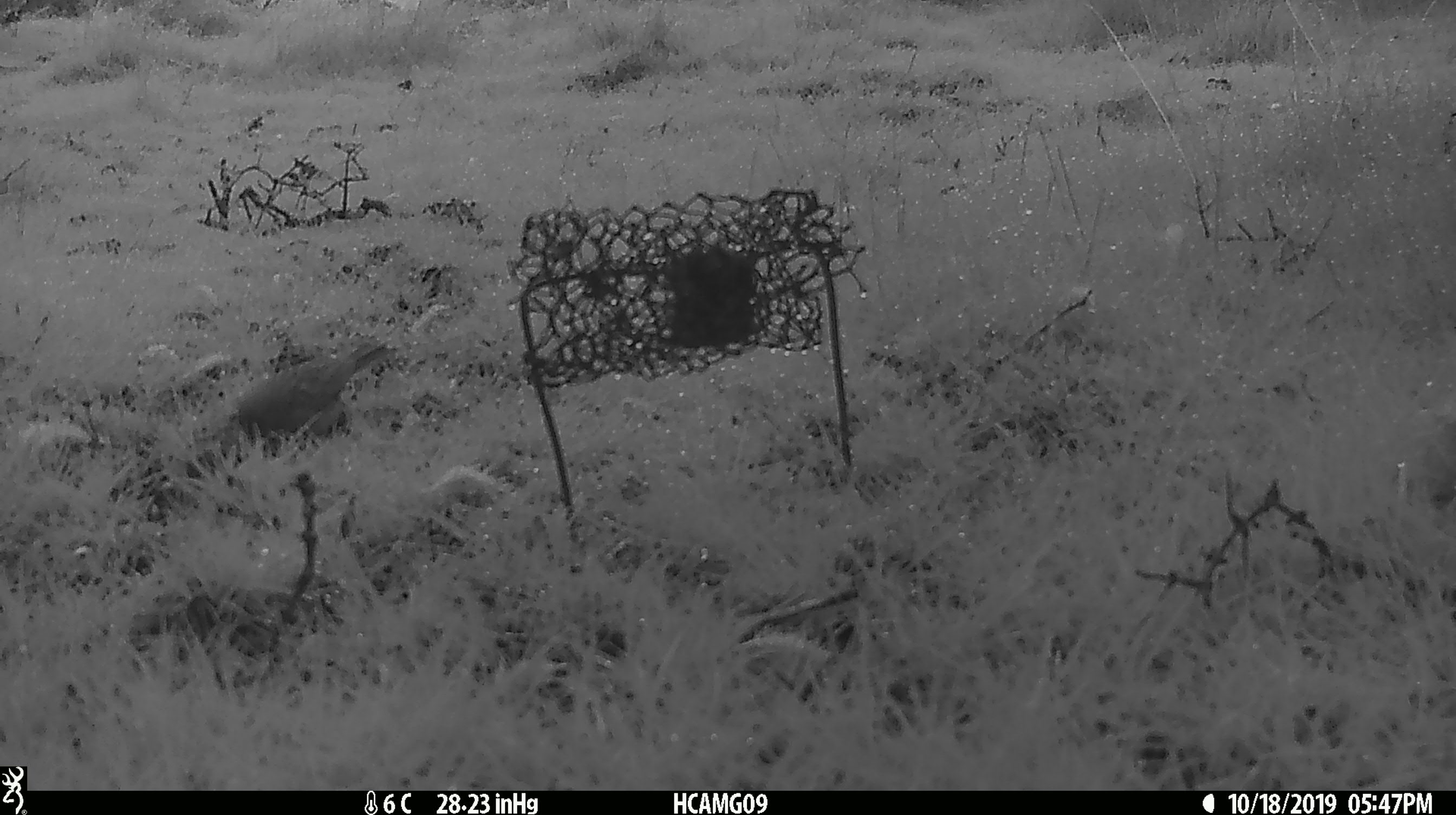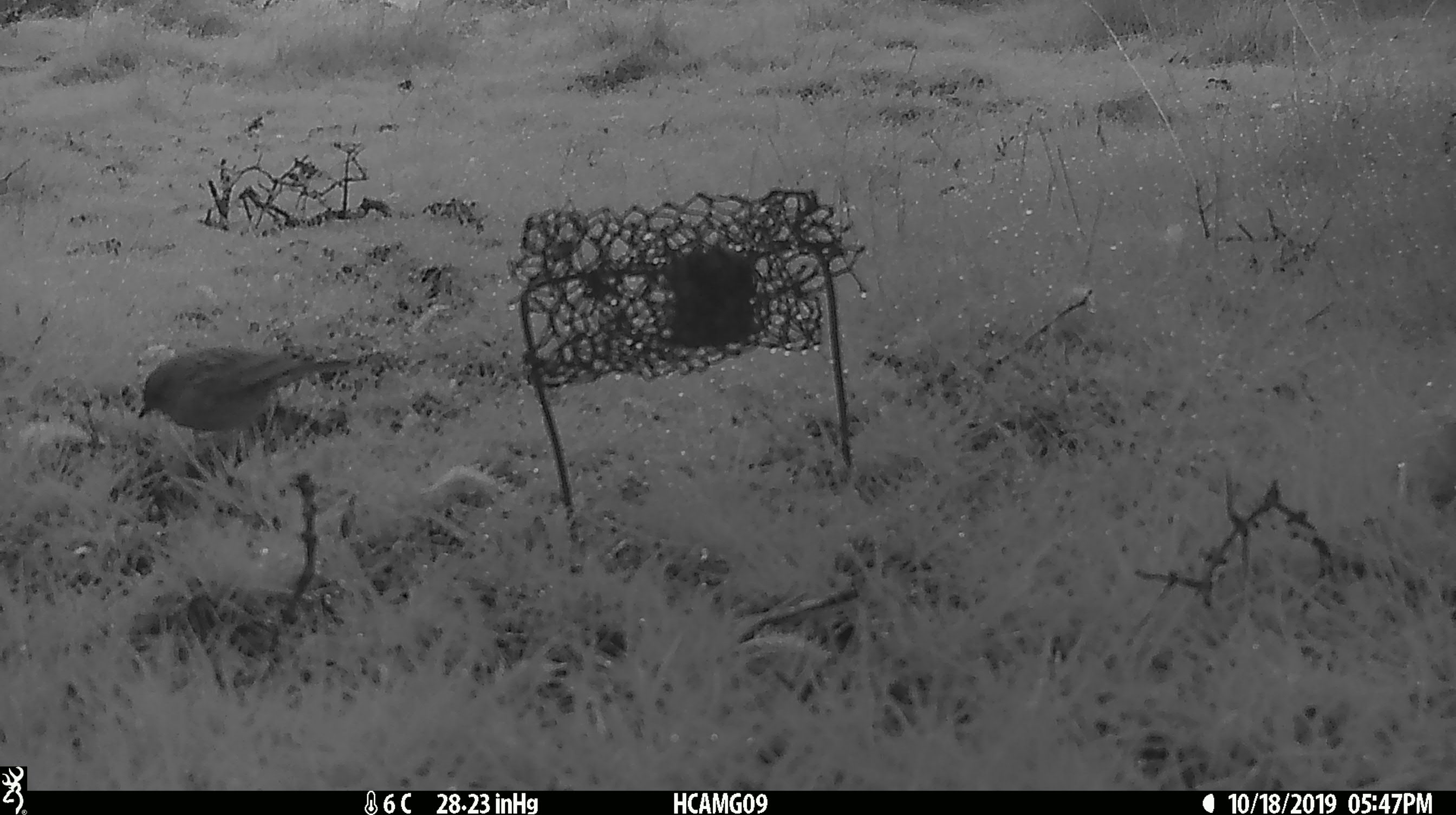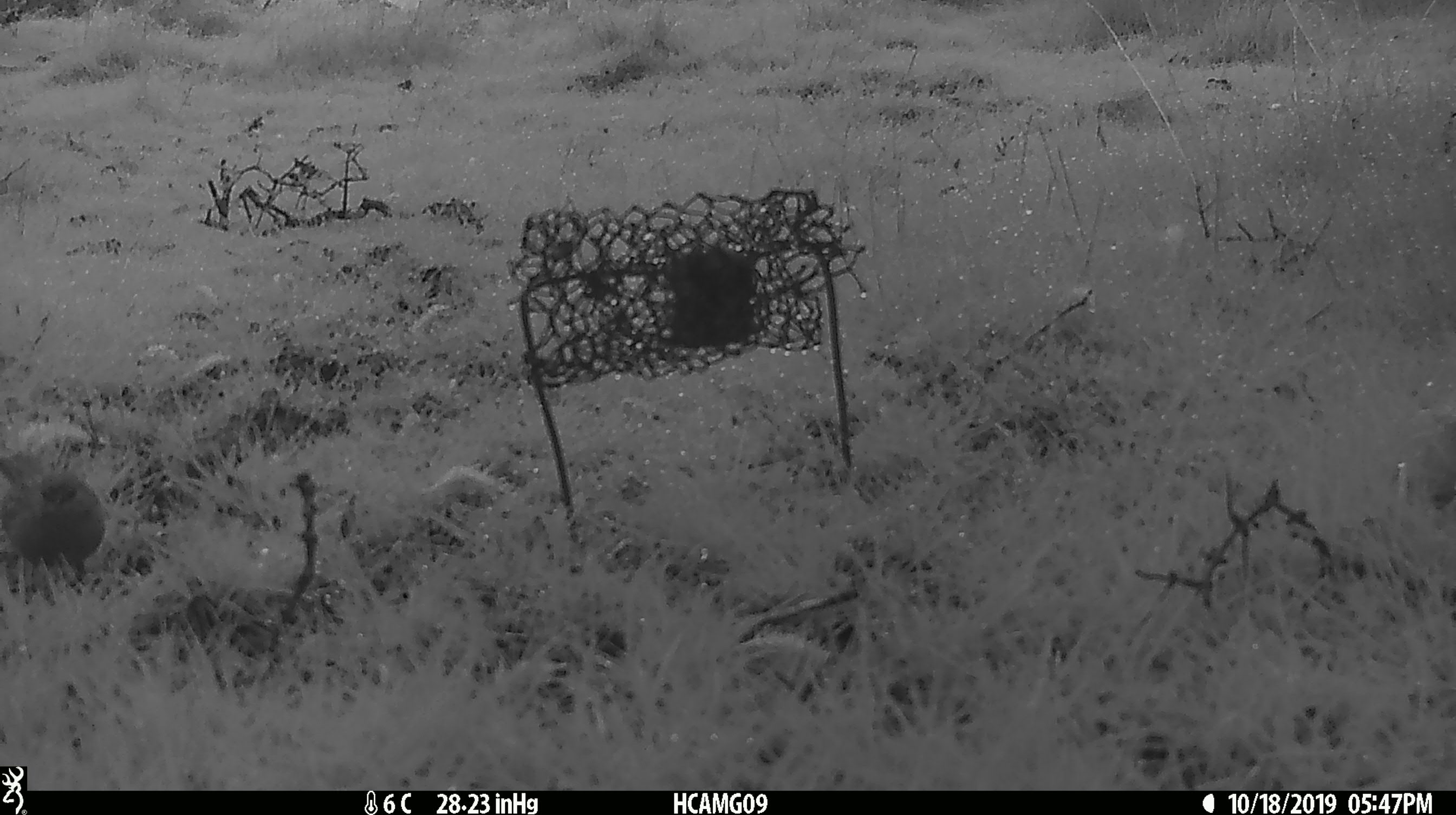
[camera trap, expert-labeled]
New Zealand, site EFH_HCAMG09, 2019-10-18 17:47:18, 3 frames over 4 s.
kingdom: Animalia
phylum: Chordata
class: Aves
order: Passeriformes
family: Prunellidae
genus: Prunella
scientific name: Prunella modularis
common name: dunnock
Dunnock (Prunella modularis).